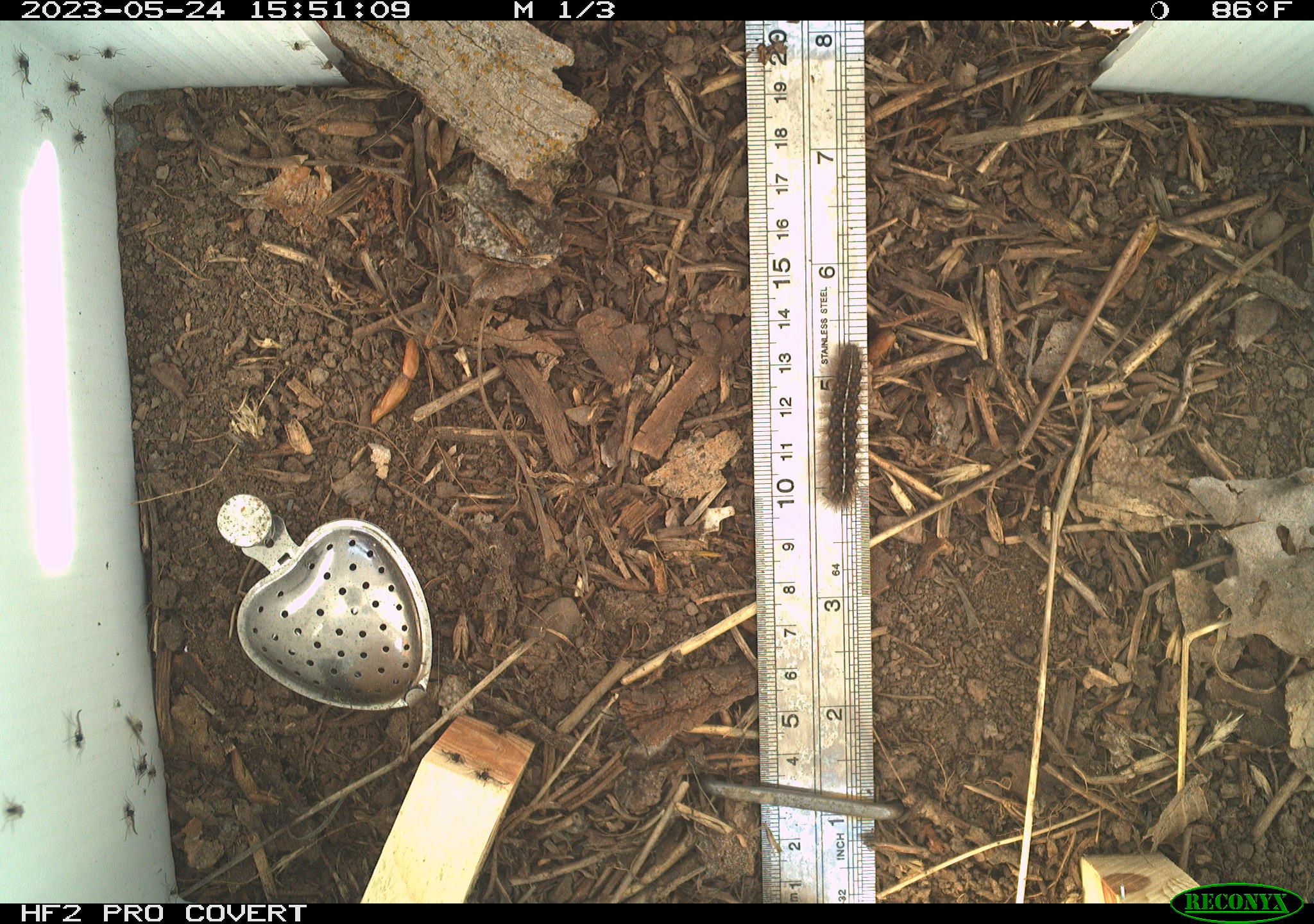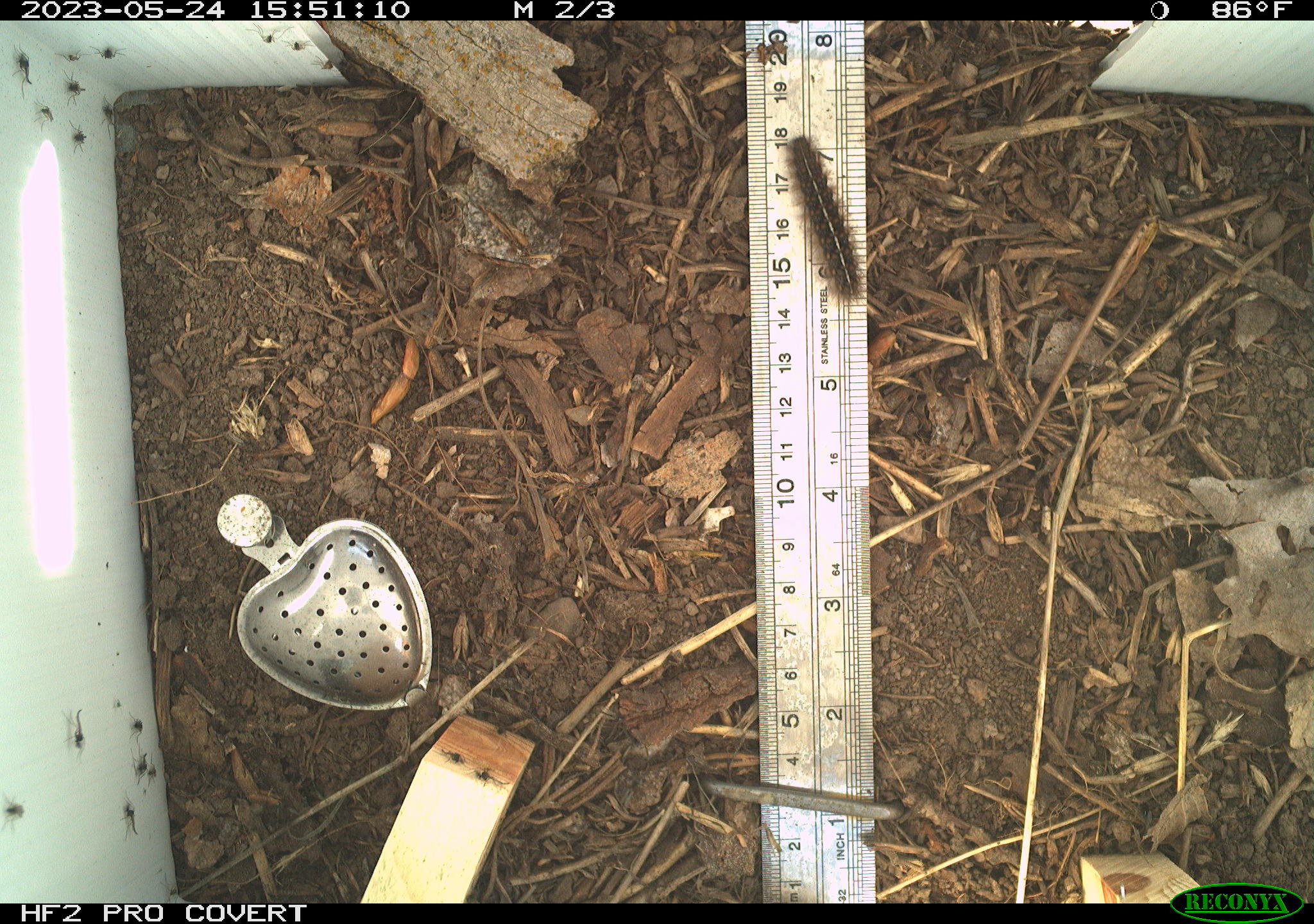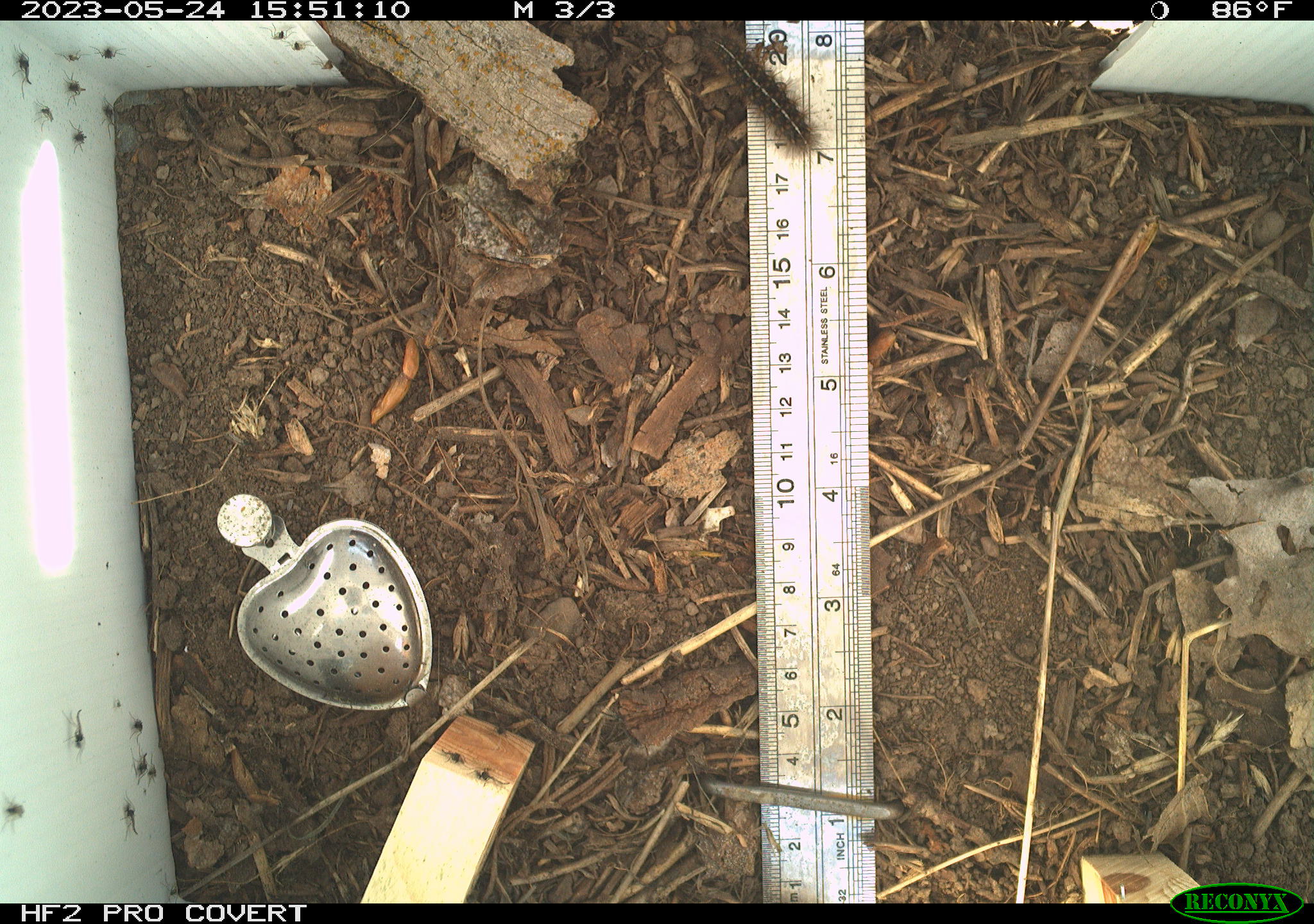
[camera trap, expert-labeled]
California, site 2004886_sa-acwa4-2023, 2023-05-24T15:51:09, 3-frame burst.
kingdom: Animalia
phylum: Arthropoda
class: Insecta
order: Lepidoptera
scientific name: Lepidoptera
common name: butterflies and moths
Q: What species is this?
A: Butterflies and moths (Lepidoptera).